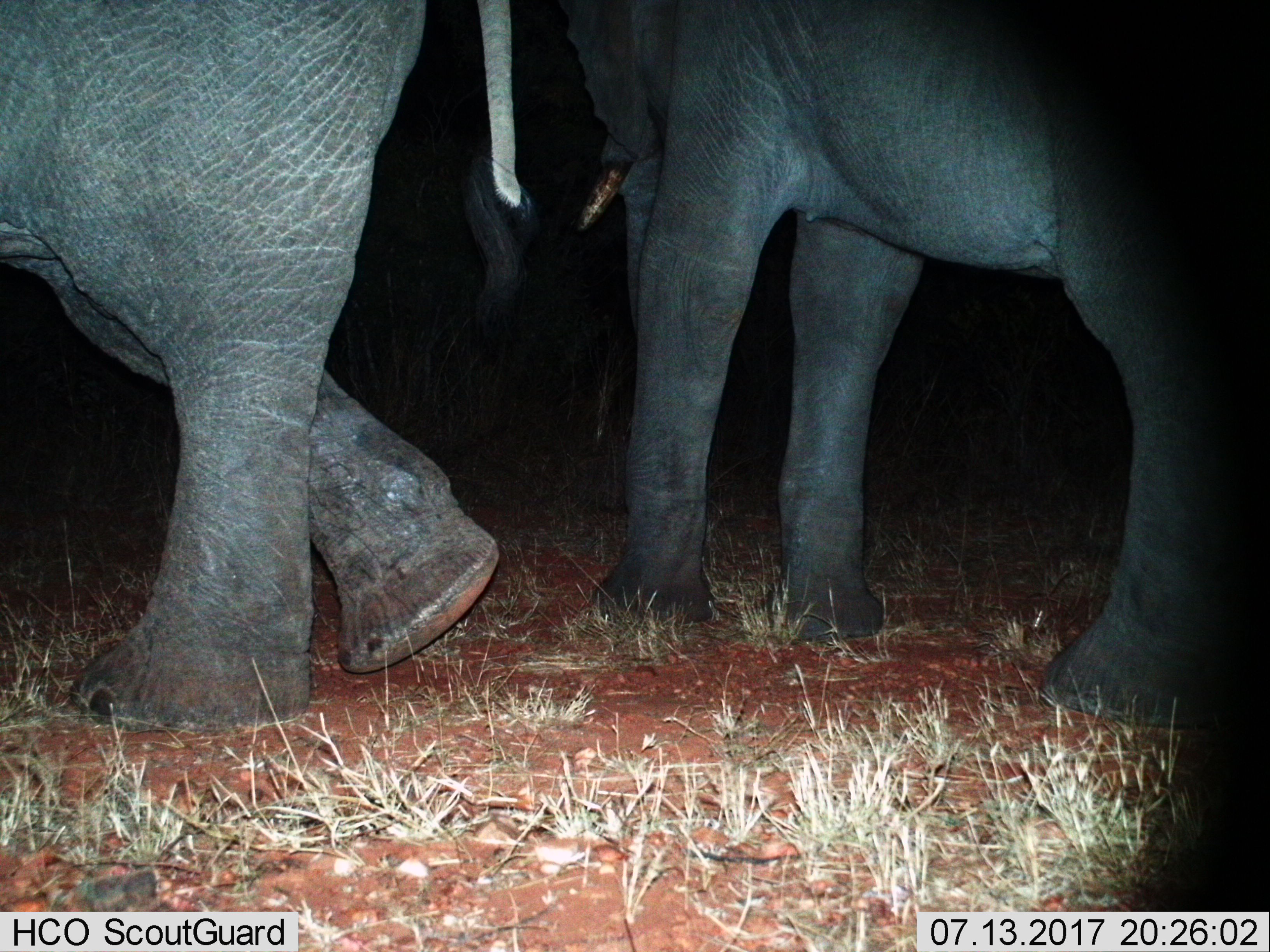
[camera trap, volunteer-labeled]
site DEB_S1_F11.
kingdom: Animalia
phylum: Chordata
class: Mammalia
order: Proboscidea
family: Elephantidae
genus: Loxodonta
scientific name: Loxodonta africana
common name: african bush elephant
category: elephant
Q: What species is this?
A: Elephant (african bush elephant) (Loxodonta africana).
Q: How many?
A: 2.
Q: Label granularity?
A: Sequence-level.